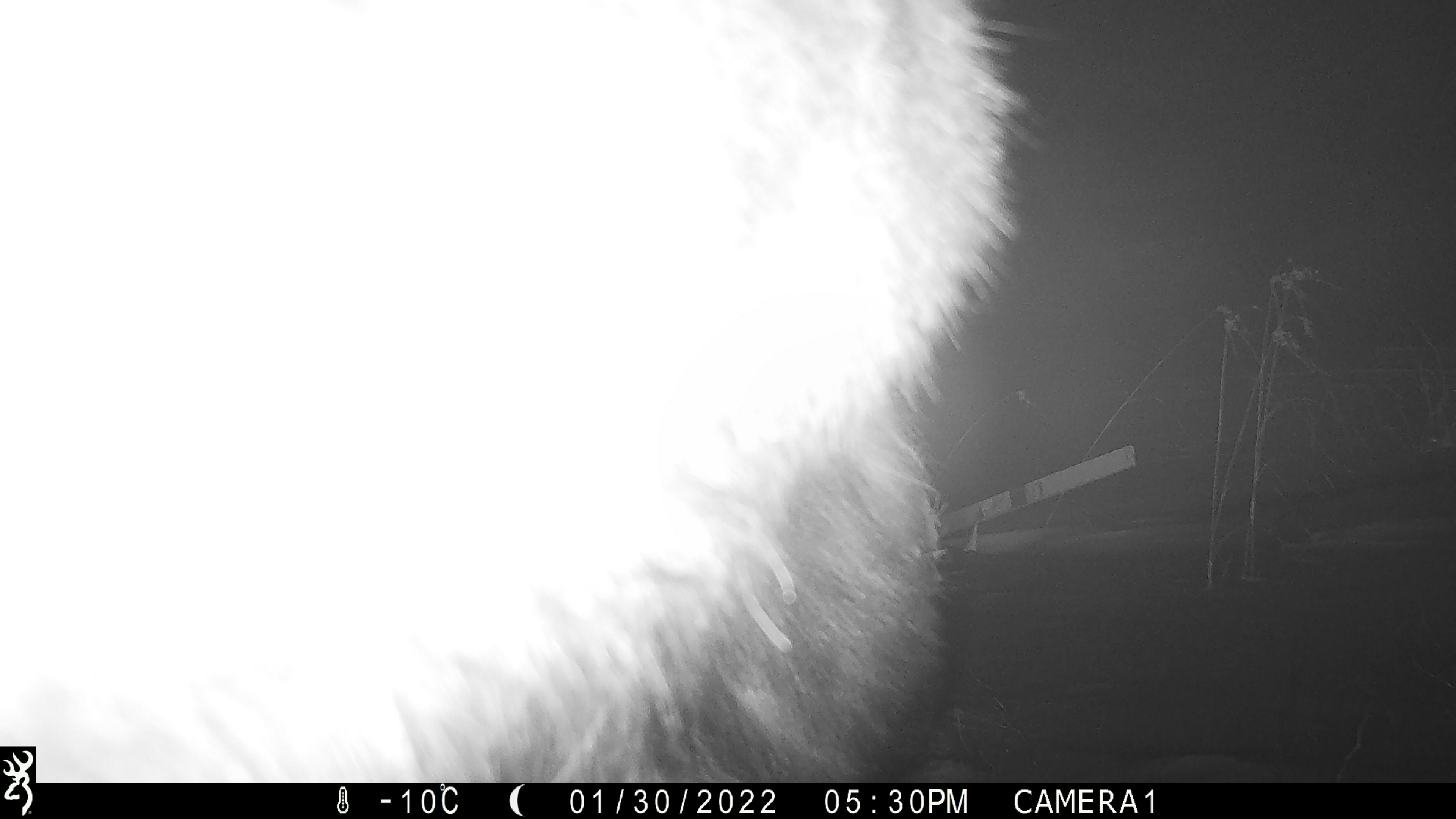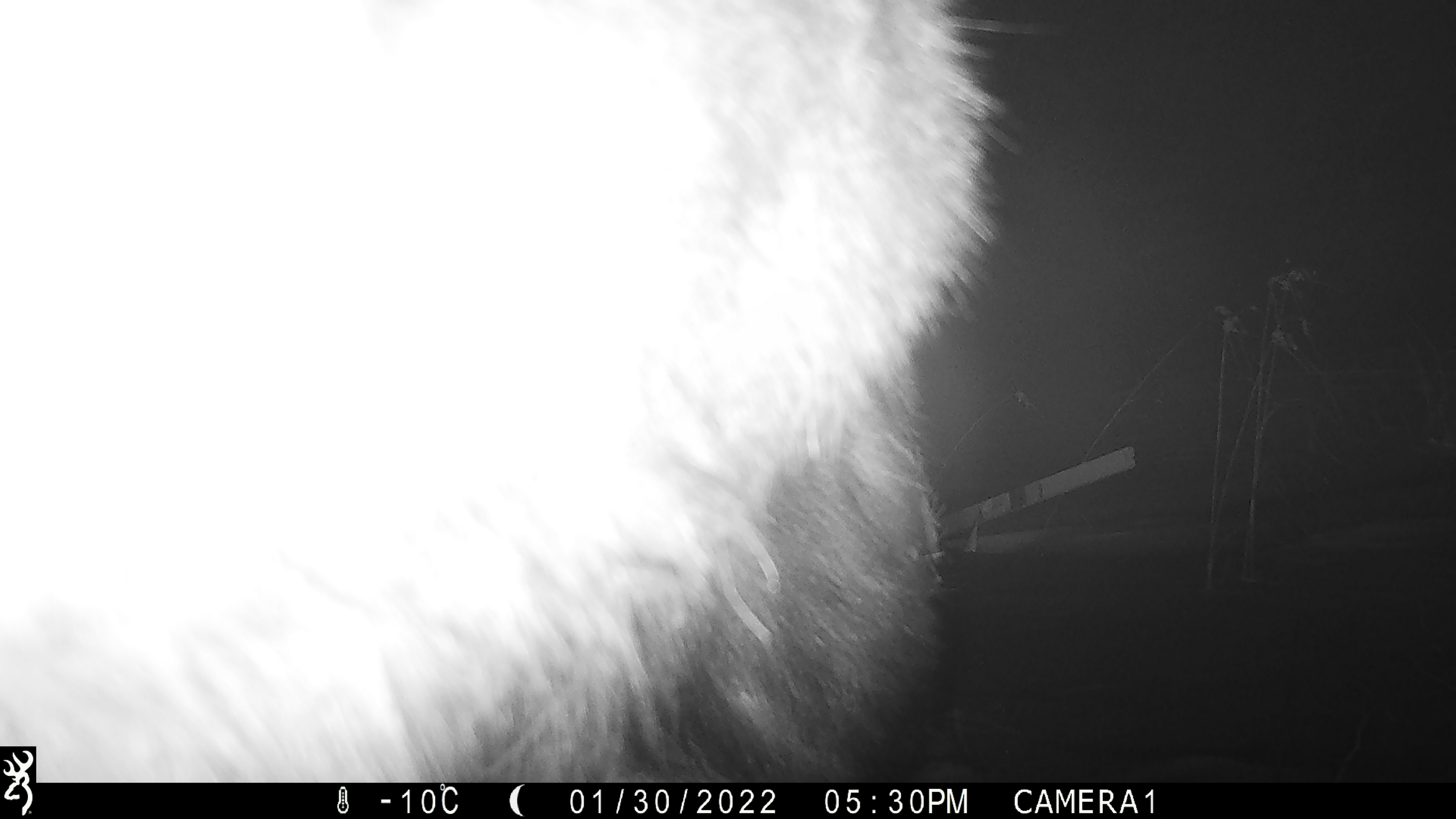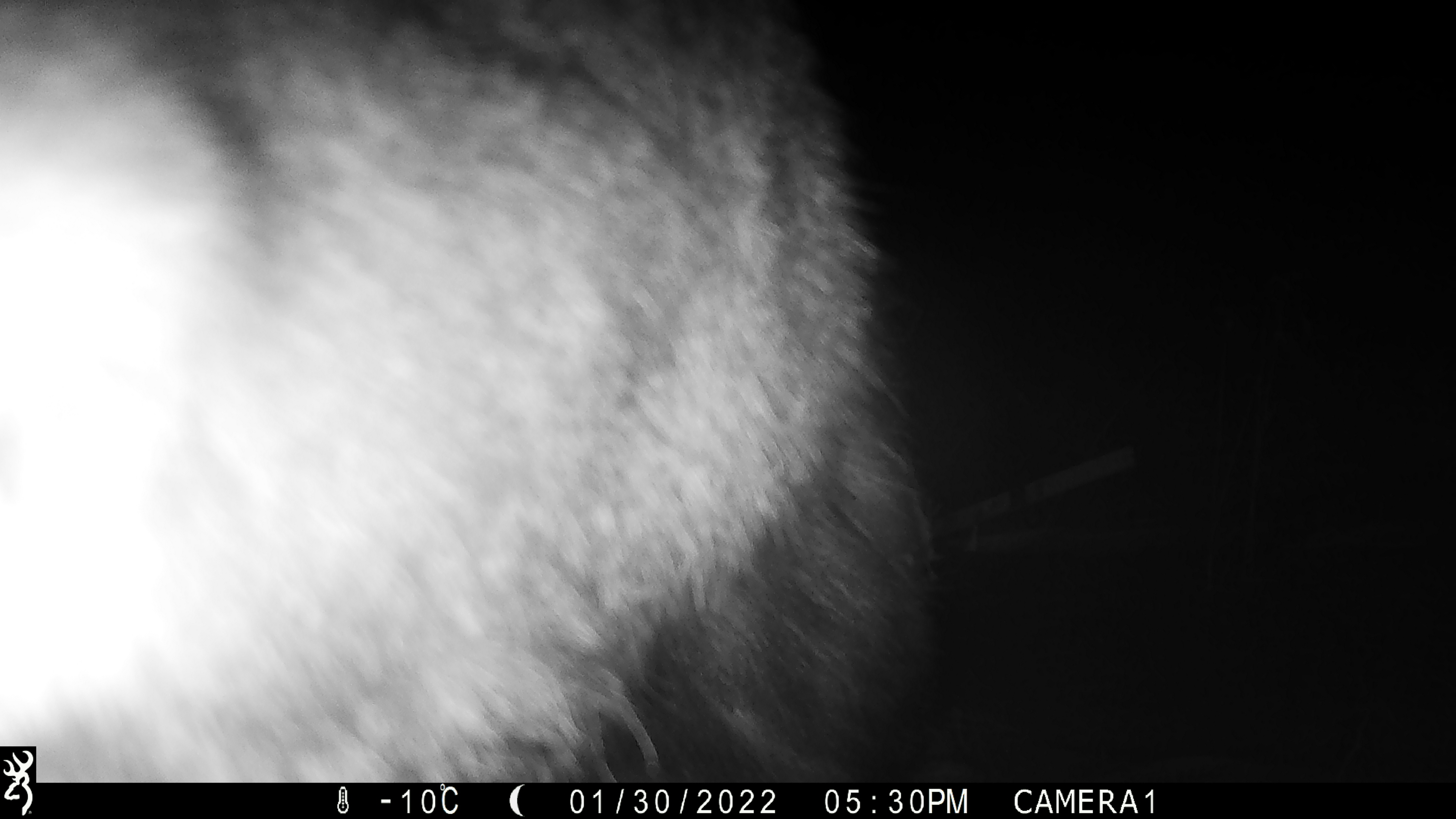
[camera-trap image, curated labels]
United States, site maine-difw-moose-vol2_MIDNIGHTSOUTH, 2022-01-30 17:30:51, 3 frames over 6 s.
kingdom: Animalia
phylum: Chordata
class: Mammalia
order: Artiodactyla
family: Cervidae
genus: Alces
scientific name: Alces alces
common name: moose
Moose (Alces alces).